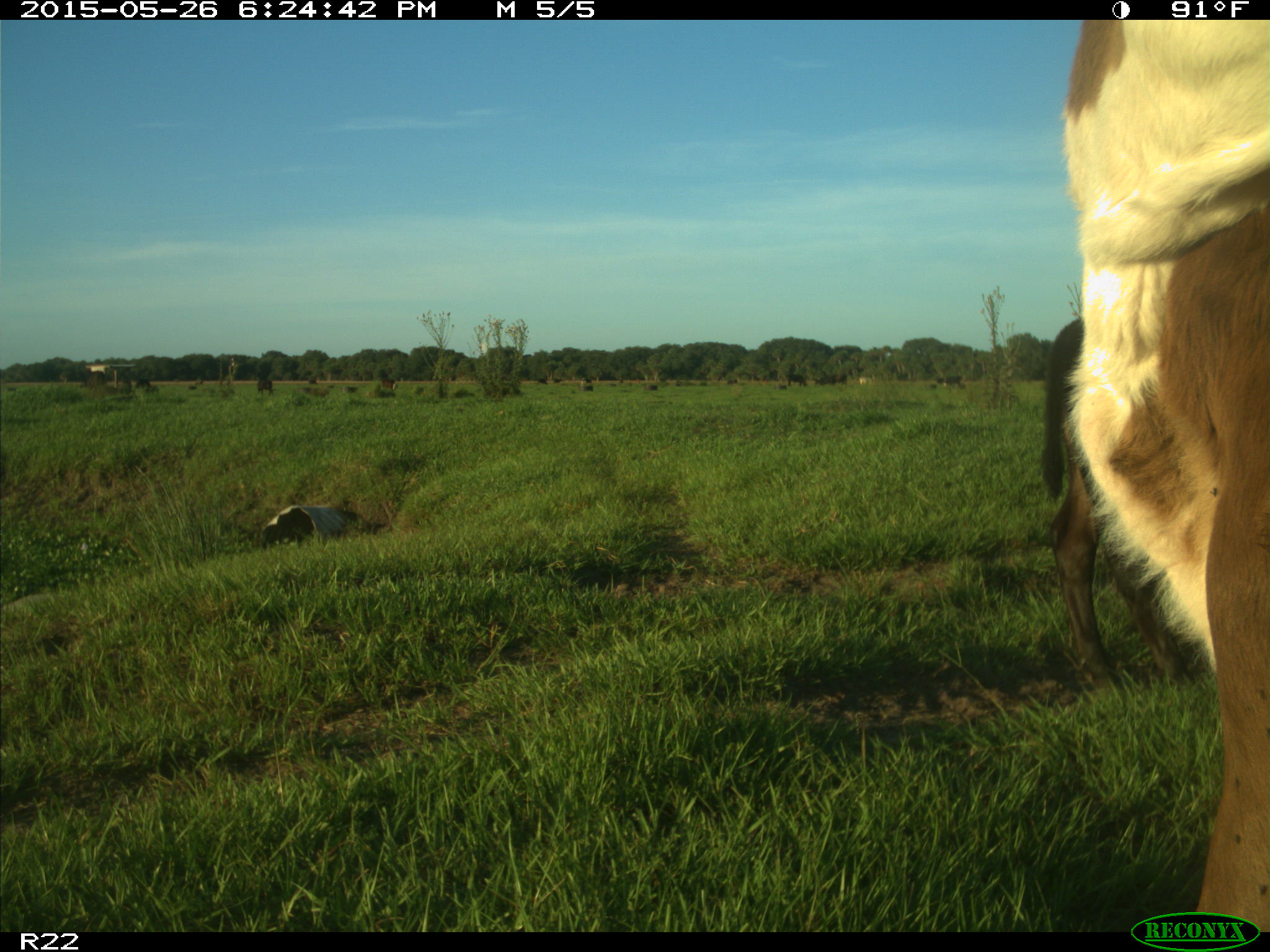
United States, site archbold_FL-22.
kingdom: Animalia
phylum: Chordata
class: Mammalia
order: Artiodactyla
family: Bovidae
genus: Bos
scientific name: Bos taurus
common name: domestic cow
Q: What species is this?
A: Bos taurus (domestic cow).